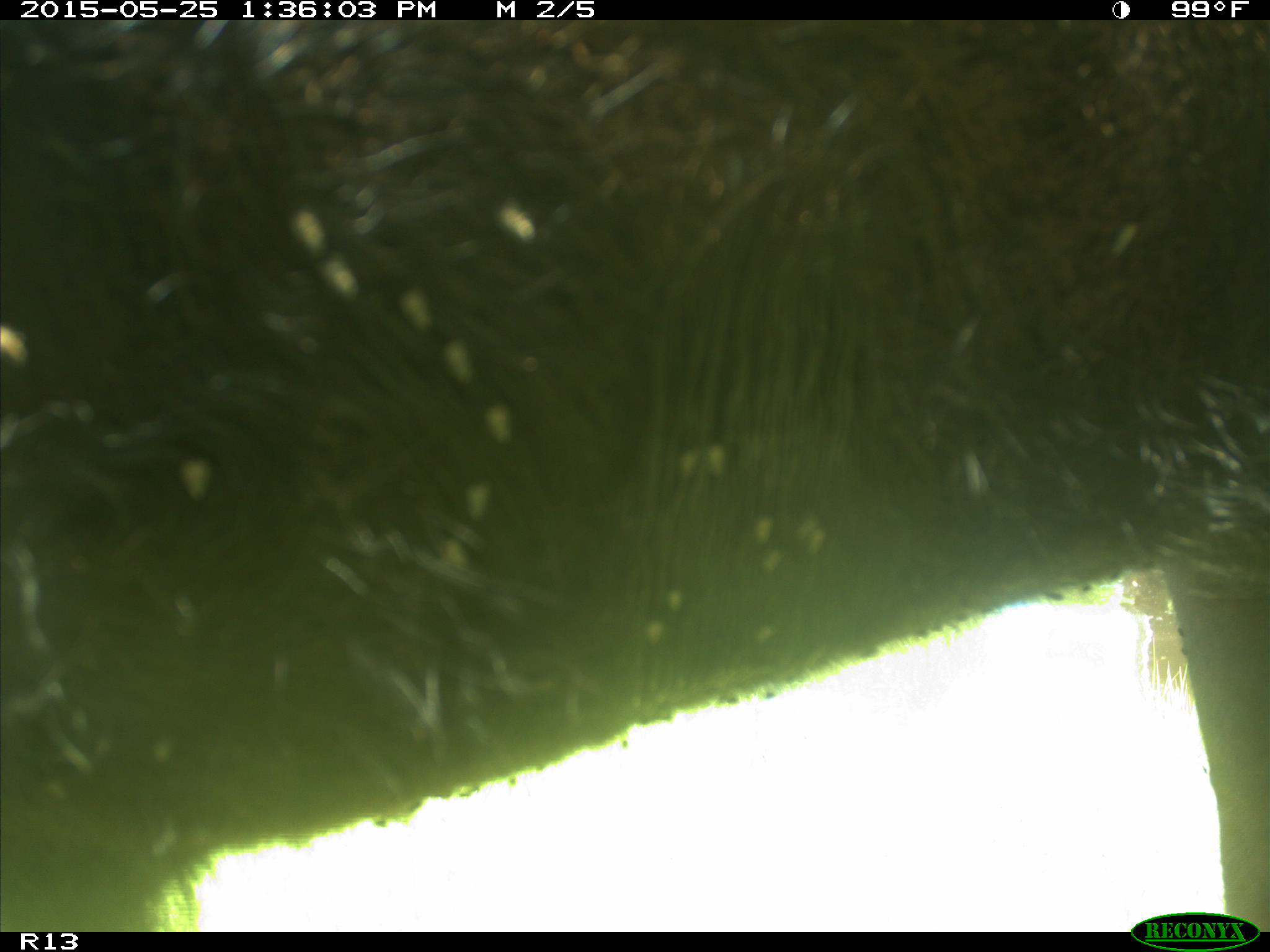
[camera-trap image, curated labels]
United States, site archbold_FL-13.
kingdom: Animalia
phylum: Chordata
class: Mammalia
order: Artiodactyla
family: Bovidae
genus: Bos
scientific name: Bos taurus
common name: domestic cow